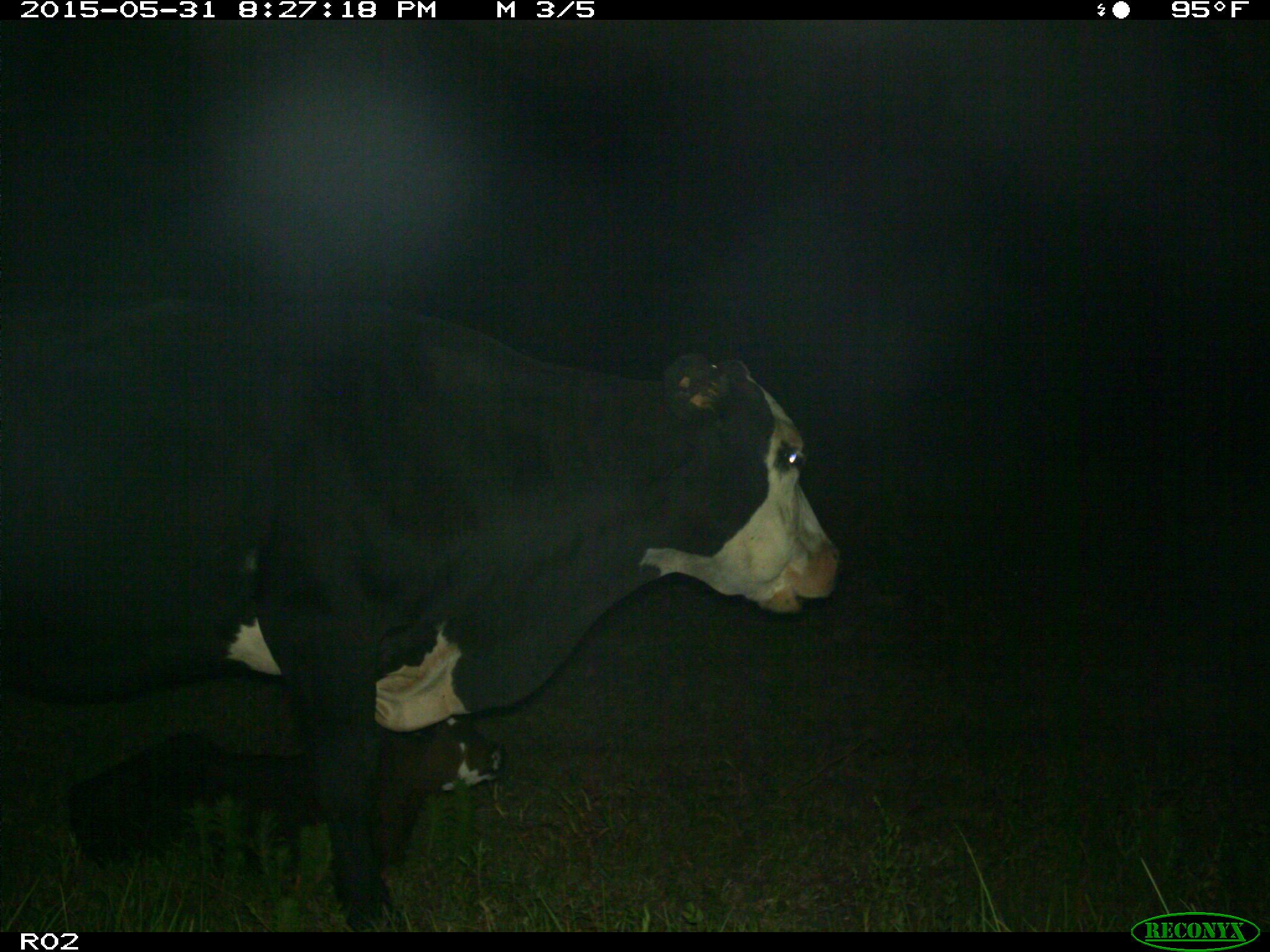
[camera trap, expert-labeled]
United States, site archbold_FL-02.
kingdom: Animalia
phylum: Chordata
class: Mammalia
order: Artiodactyla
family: Bovidae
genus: Bos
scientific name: Bos taurus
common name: domestic cow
Bos taurus (domestic cow).